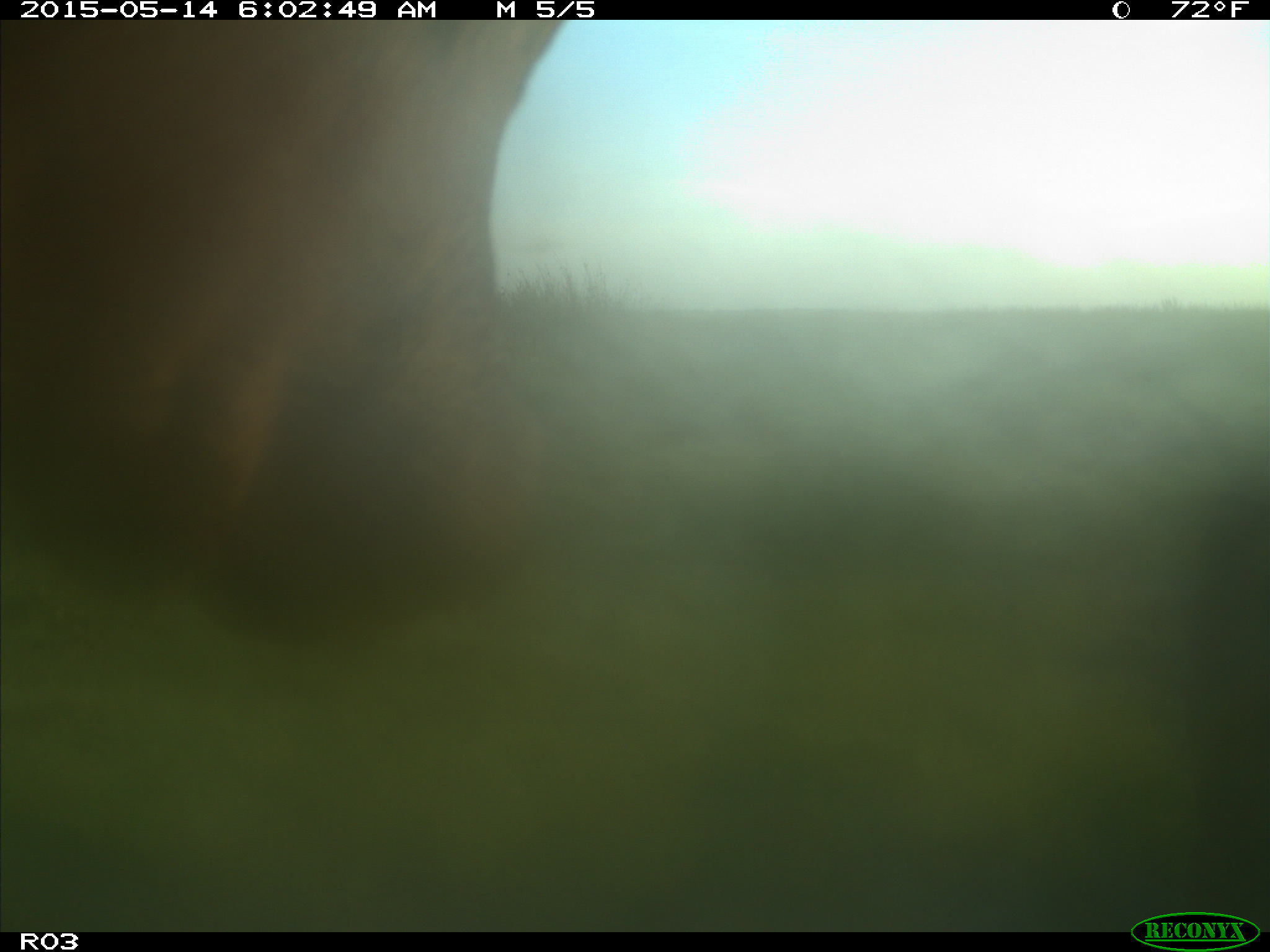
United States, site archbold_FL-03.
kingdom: Animalia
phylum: Chordata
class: Mammalia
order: Artiodactyla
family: Bovidae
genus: Bos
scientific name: Bos taurus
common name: domestic cow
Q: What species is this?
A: Bos taurus (domestic cow).